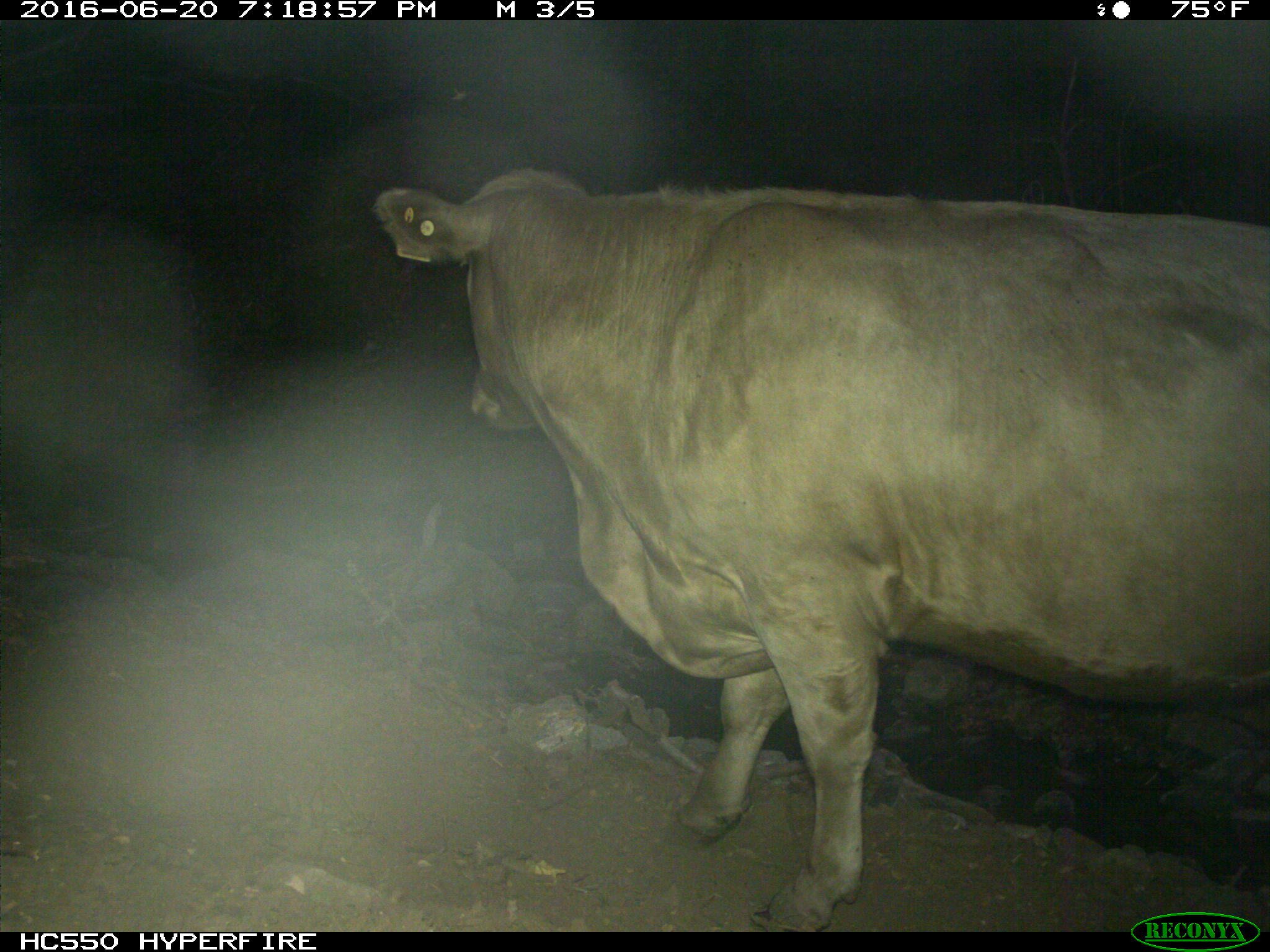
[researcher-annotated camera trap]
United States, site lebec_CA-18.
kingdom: Animalia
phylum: Chordata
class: Mammalia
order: Artiodactyla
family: Bovidae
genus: Bos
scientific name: Bos taurus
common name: domestic cow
Bos taurus (domestic cow).